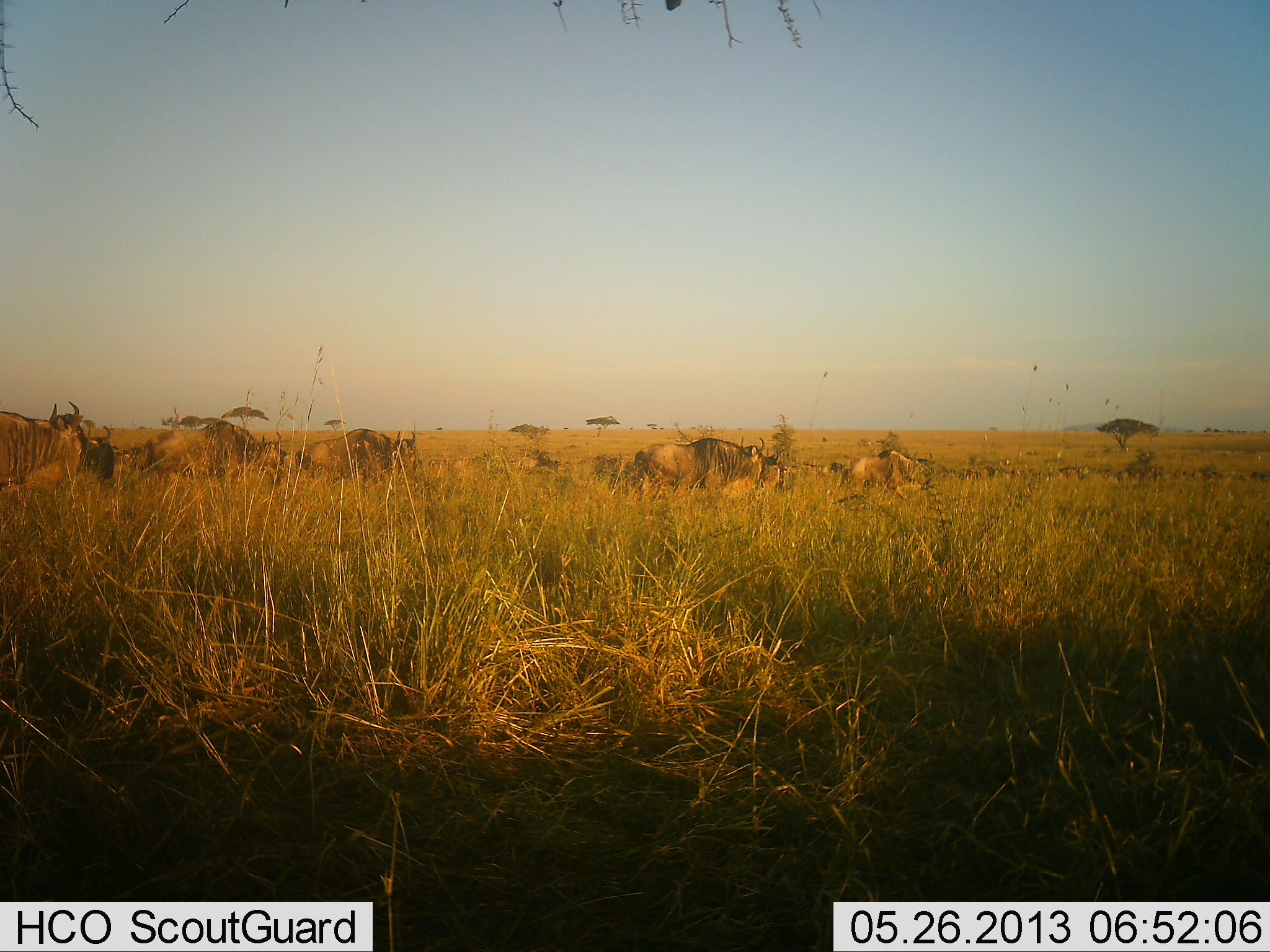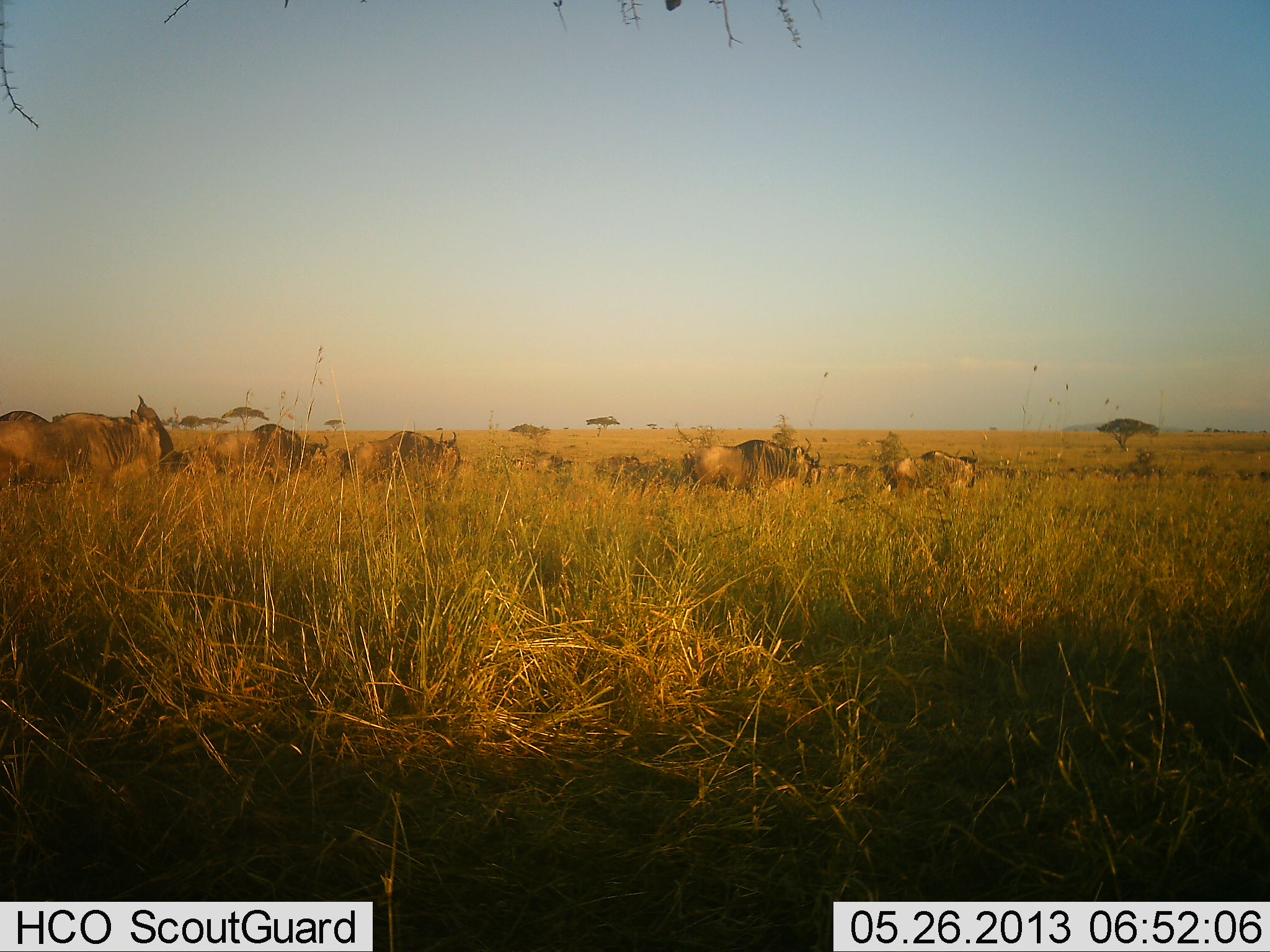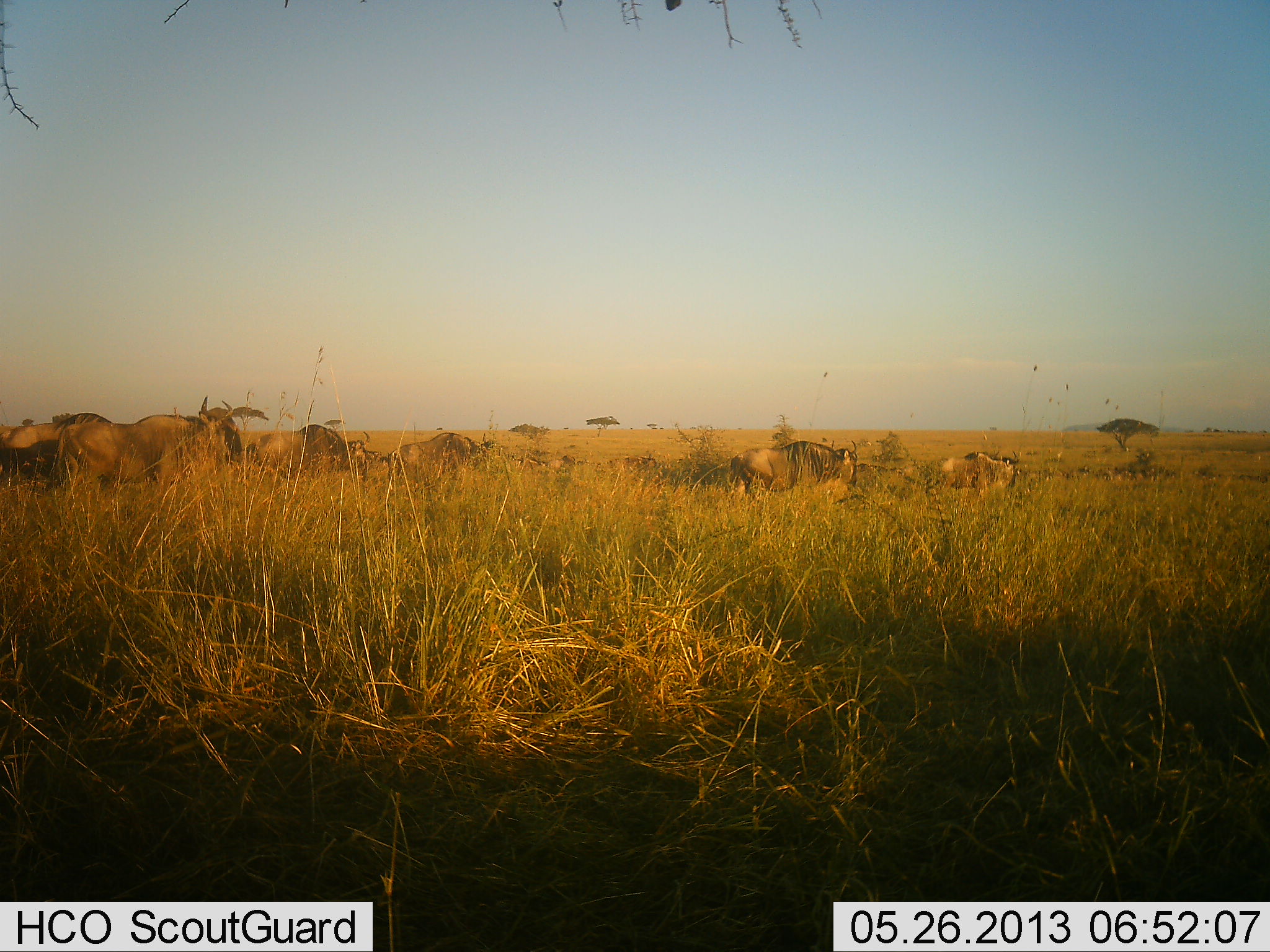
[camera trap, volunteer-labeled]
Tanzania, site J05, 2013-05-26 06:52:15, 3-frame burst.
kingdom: Animalia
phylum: Chordata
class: Mammalia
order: Artiodactyla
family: Bovidae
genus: Connochaetes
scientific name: Connochaetes taurinus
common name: blue wildebeest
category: wildebeest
Wildebeest (blue wildebeest) (Connochaetes taurinus), count 11-50. Behavior (volunteer vote fractions): standing 5%, resting 0%, moving 95%, interacting 0%. Young present (vote fraction): 5%. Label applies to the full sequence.